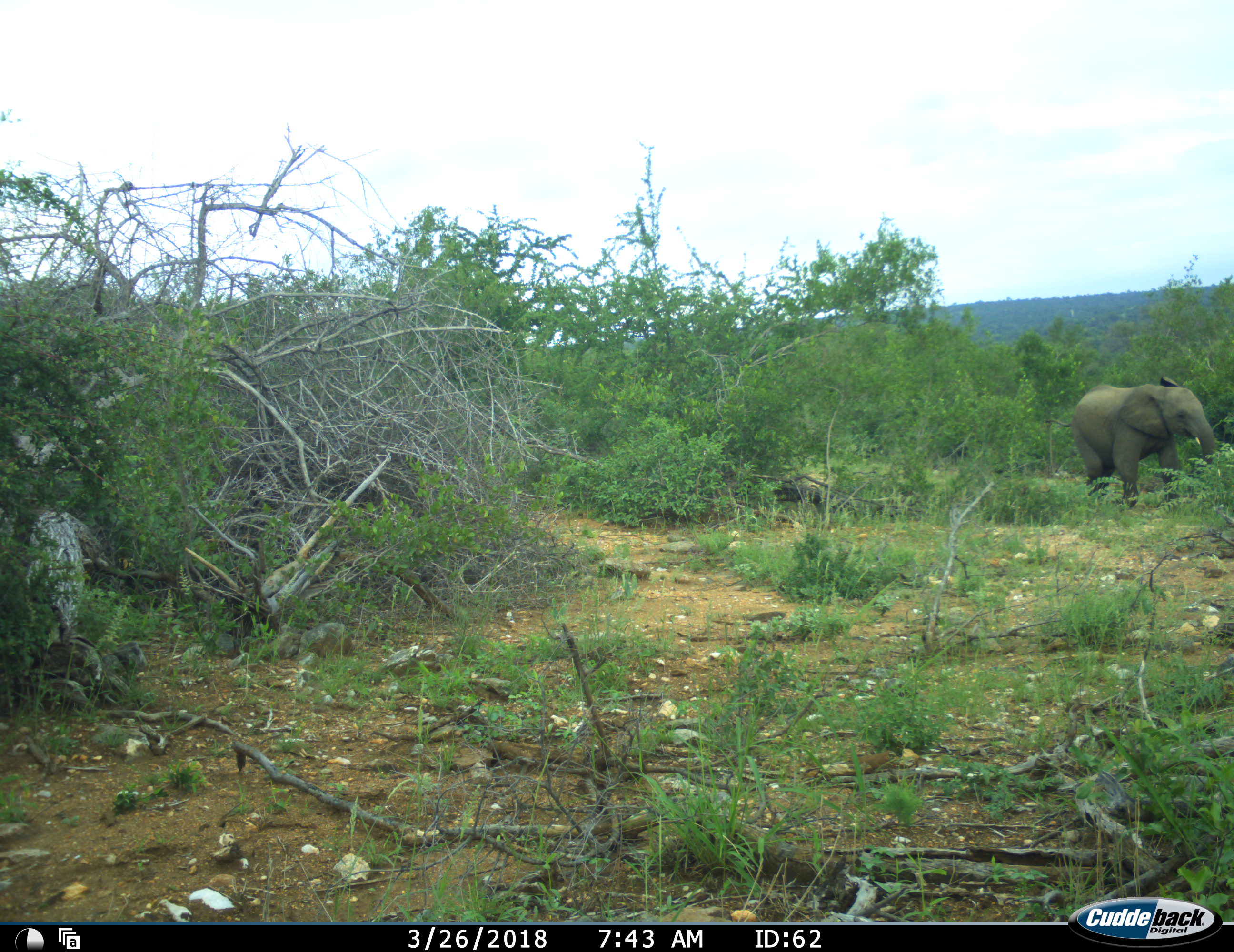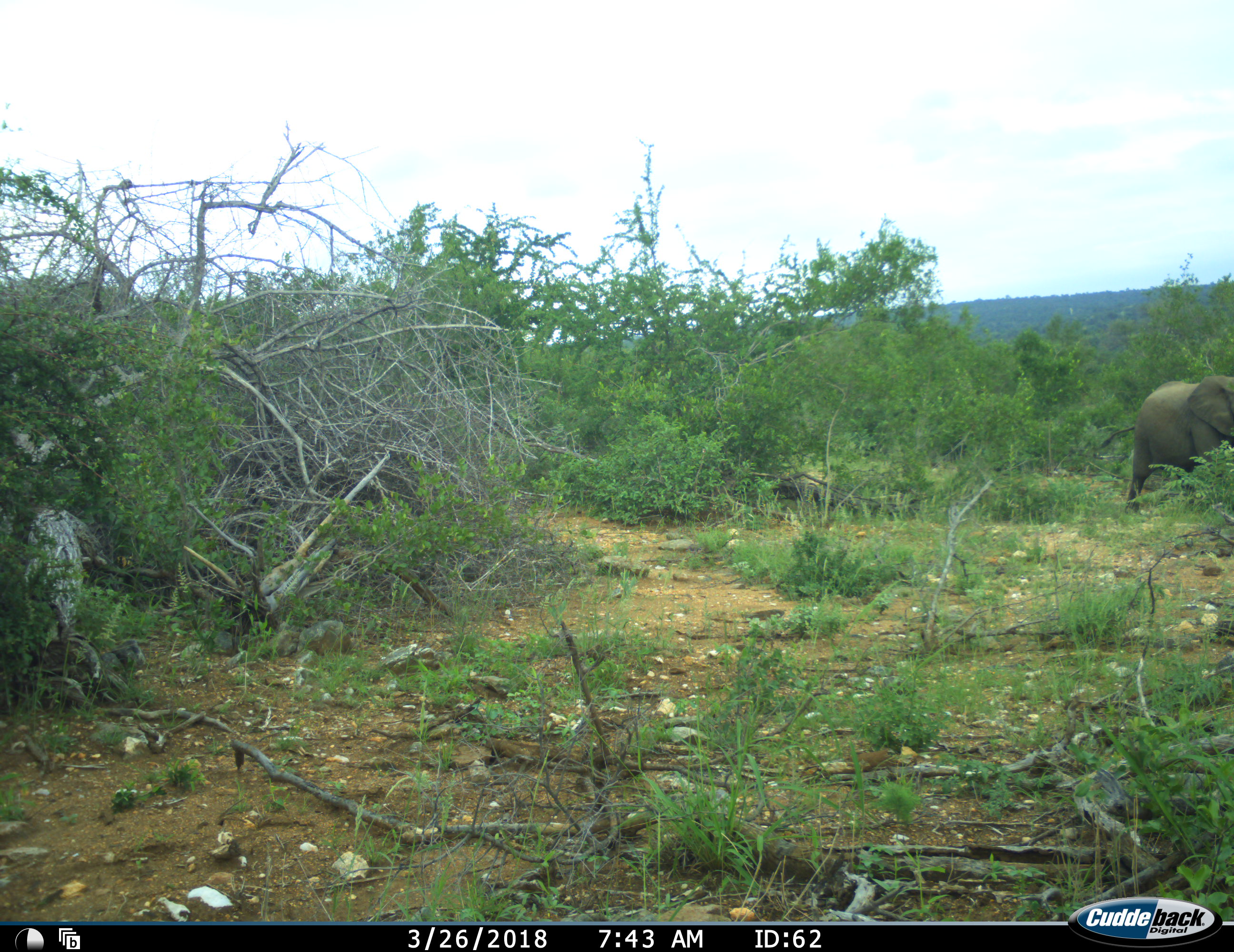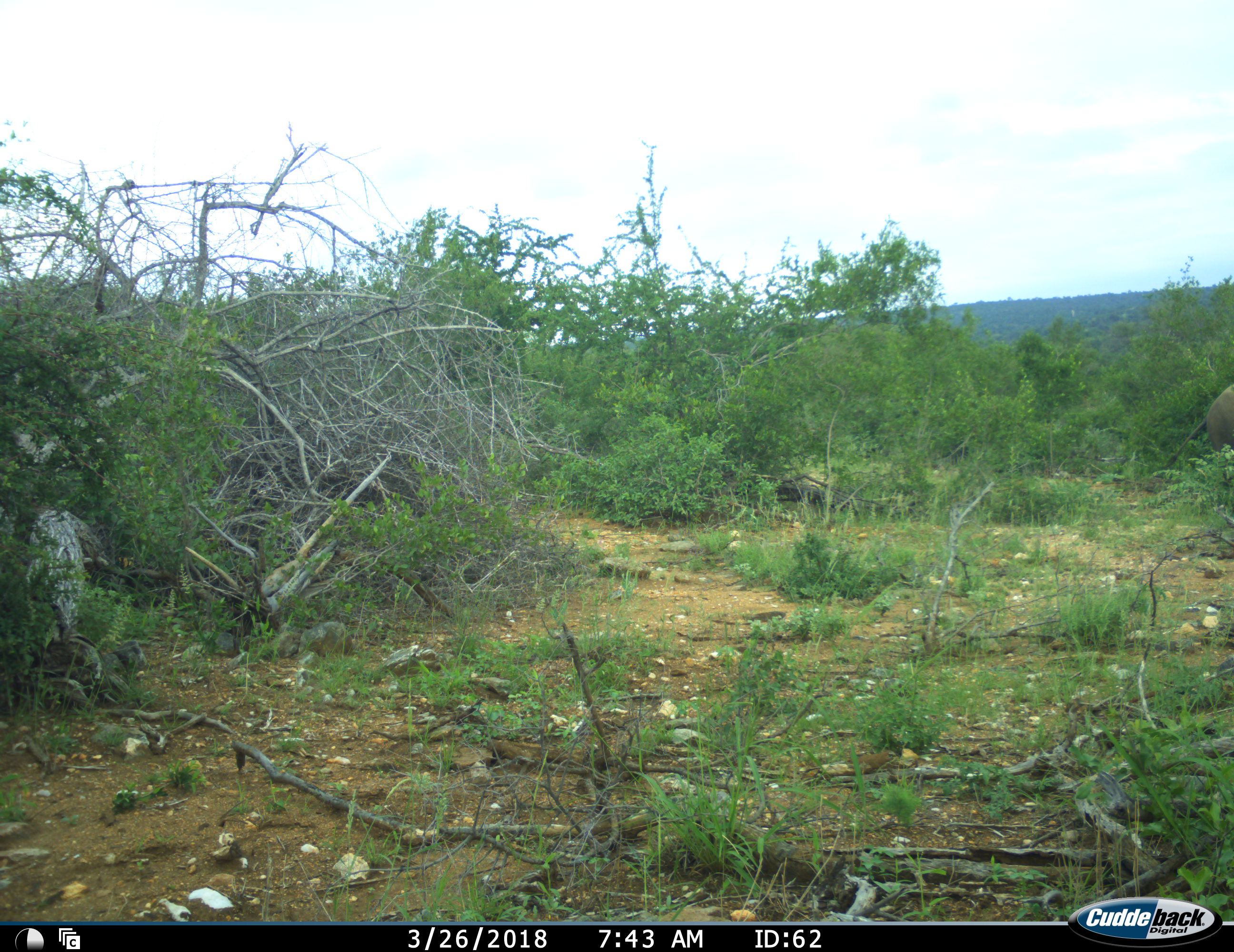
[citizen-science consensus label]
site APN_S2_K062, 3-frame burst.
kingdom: Animalia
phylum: Chordata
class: Mammalia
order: Proboscidea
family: Elephantidae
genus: Loxodonta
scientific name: Loxodonta africana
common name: african bush elephant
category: elephant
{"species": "elephant (african bush elephant) (Loxodonta africana)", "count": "1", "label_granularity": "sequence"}